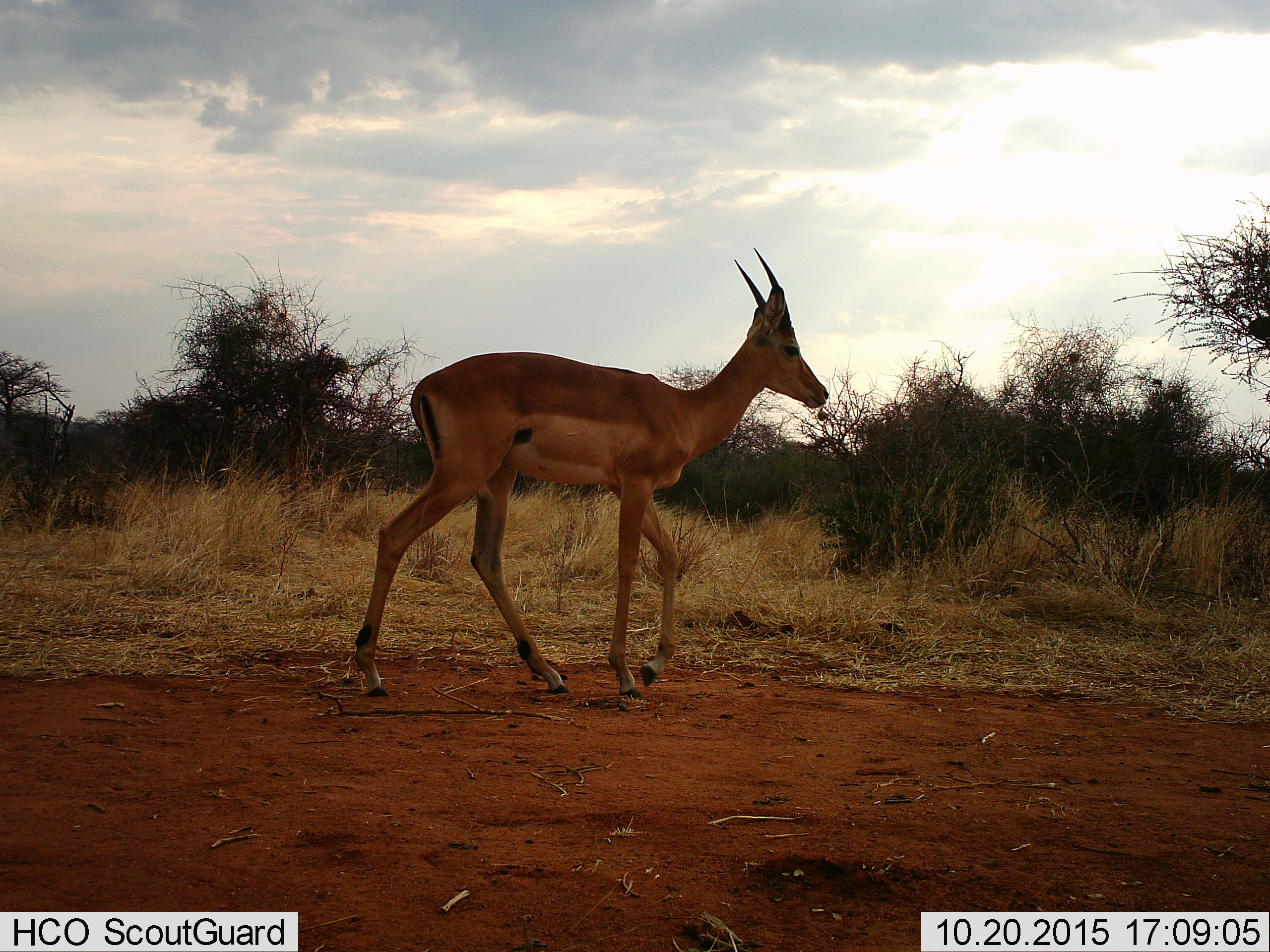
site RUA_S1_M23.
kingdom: Animalia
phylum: Chordata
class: Mammalia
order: Artiodactyla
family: Bovidae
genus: Aepyceros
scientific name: Aepyceros melampus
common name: impala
Impala (Aepyceros melampus), count 1. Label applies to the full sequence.